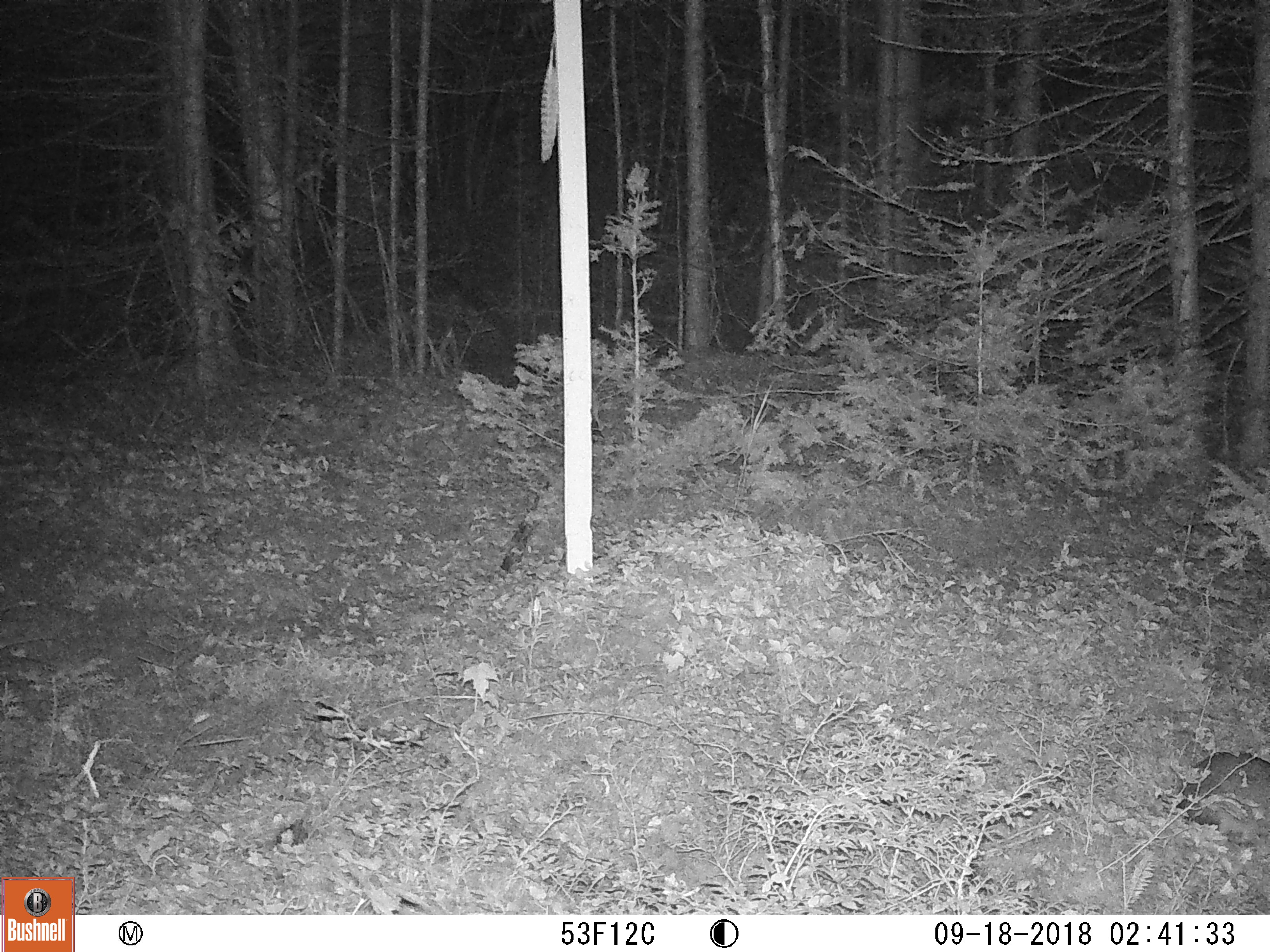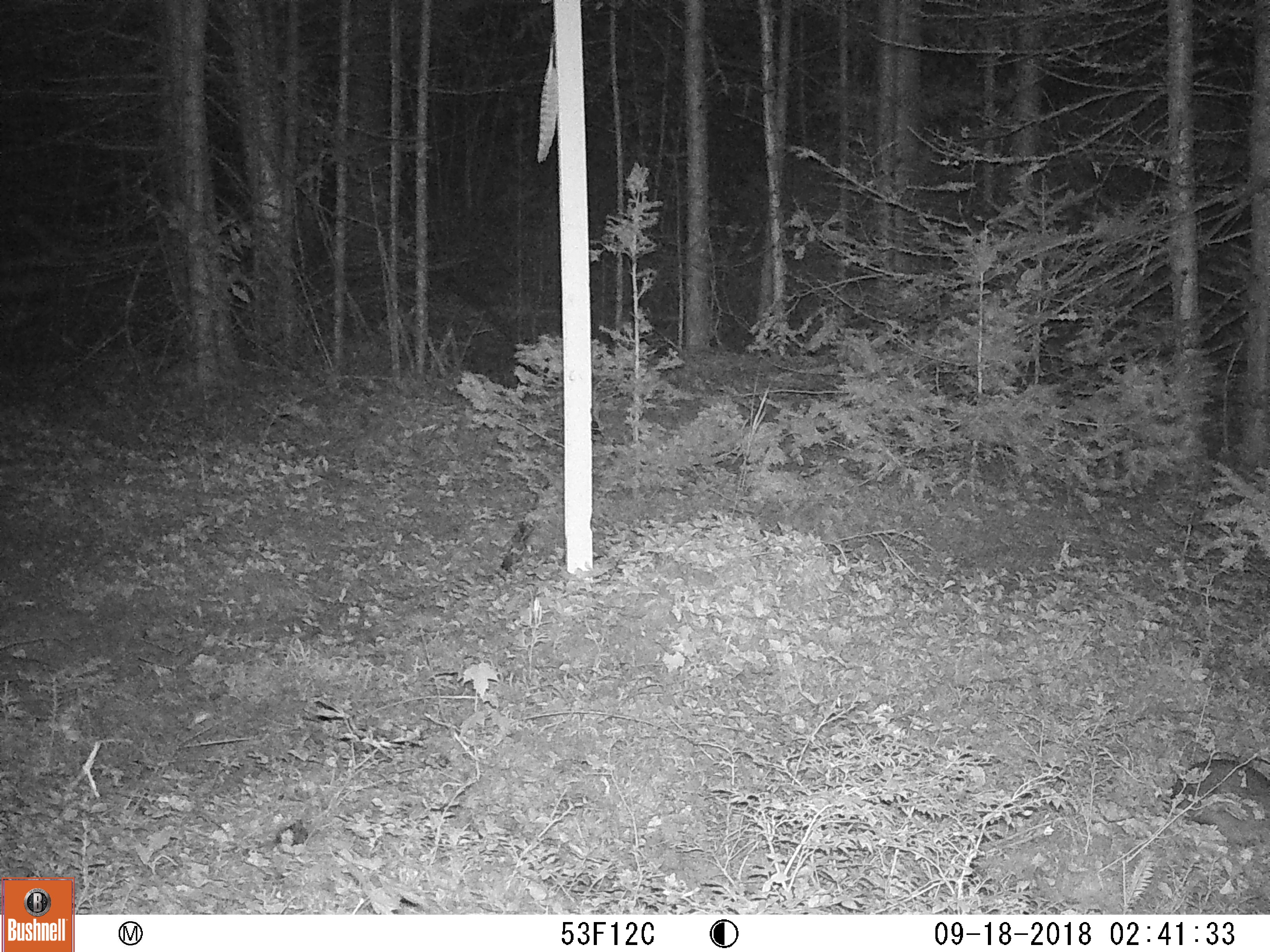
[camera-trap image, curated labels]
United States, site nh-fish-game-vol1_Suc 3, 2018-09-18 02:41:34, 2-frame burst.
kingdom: Animalia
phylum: Chordata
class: Mammalia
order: Lagomorpha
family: Leporidae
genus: Lepus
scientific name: Lepus americanus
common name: snowshoe hare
Snowshoe hare (Lepus americanus).